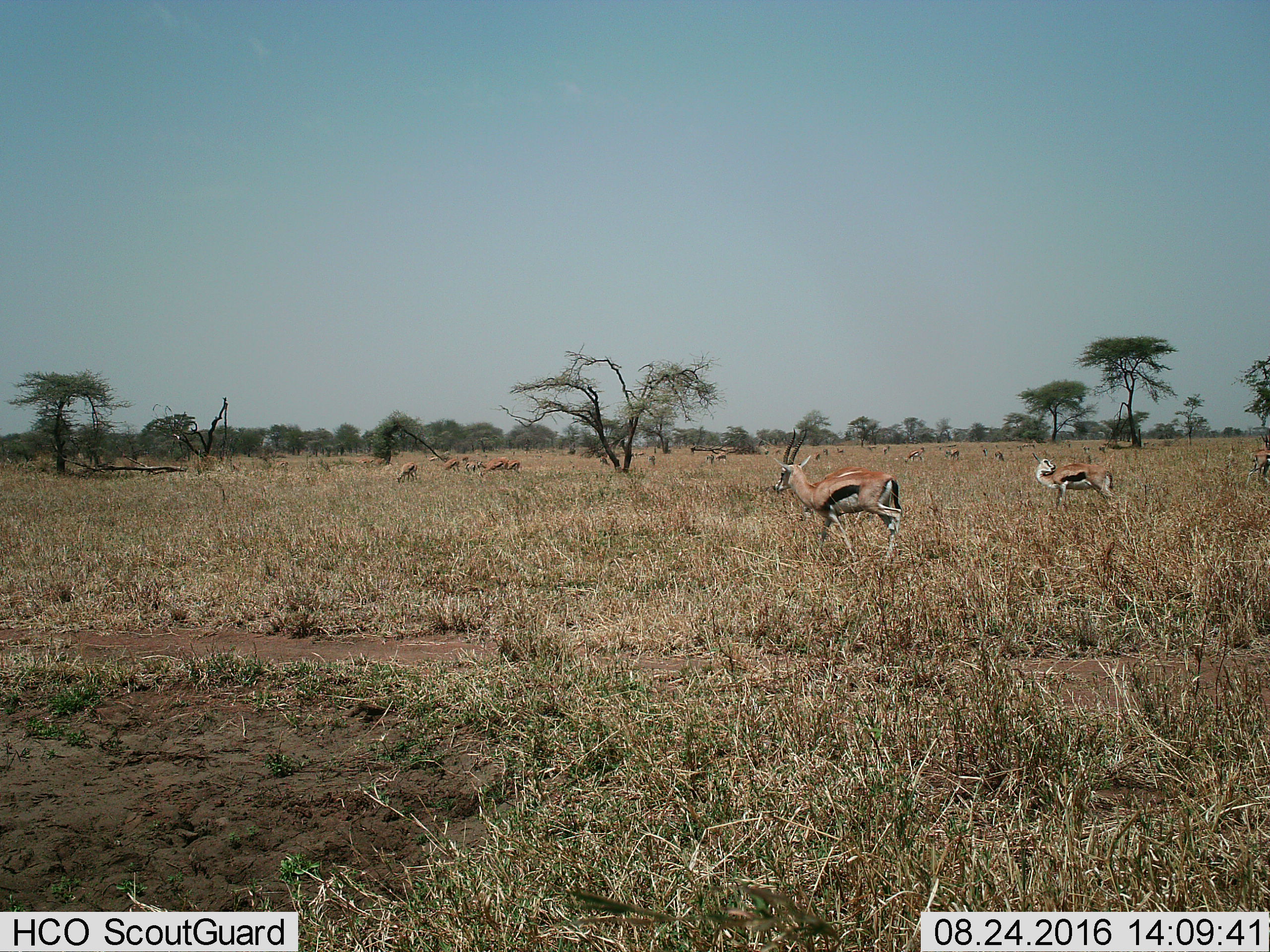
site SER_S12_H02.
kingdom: Animalia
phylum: Chordata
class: Mammalia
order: Artiodactyla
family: Bovidae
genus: Eudorcas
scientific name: Eudorcas thomsonii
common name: thomson's gazelle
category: gazellethomsons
Gazellethomsons (thomson's gazelle) (Eudorcas thomsonii), count 11-50. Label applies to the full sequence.